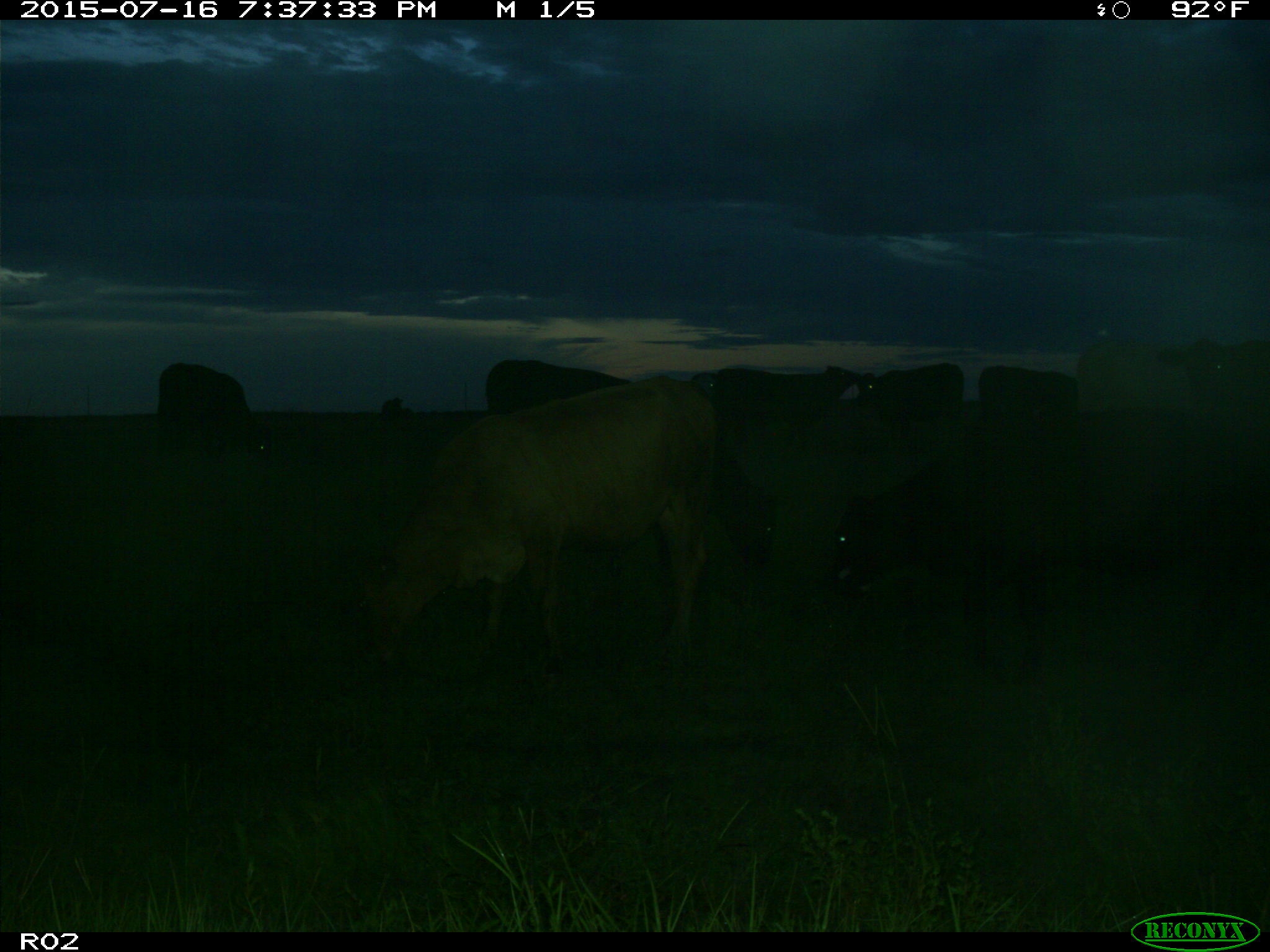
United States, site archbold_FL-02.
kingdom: Animalia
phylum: Chordata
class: Mammalia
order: Artiodactyla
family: Bovidae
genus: Bos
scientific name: Bos taurus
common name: domestic cow